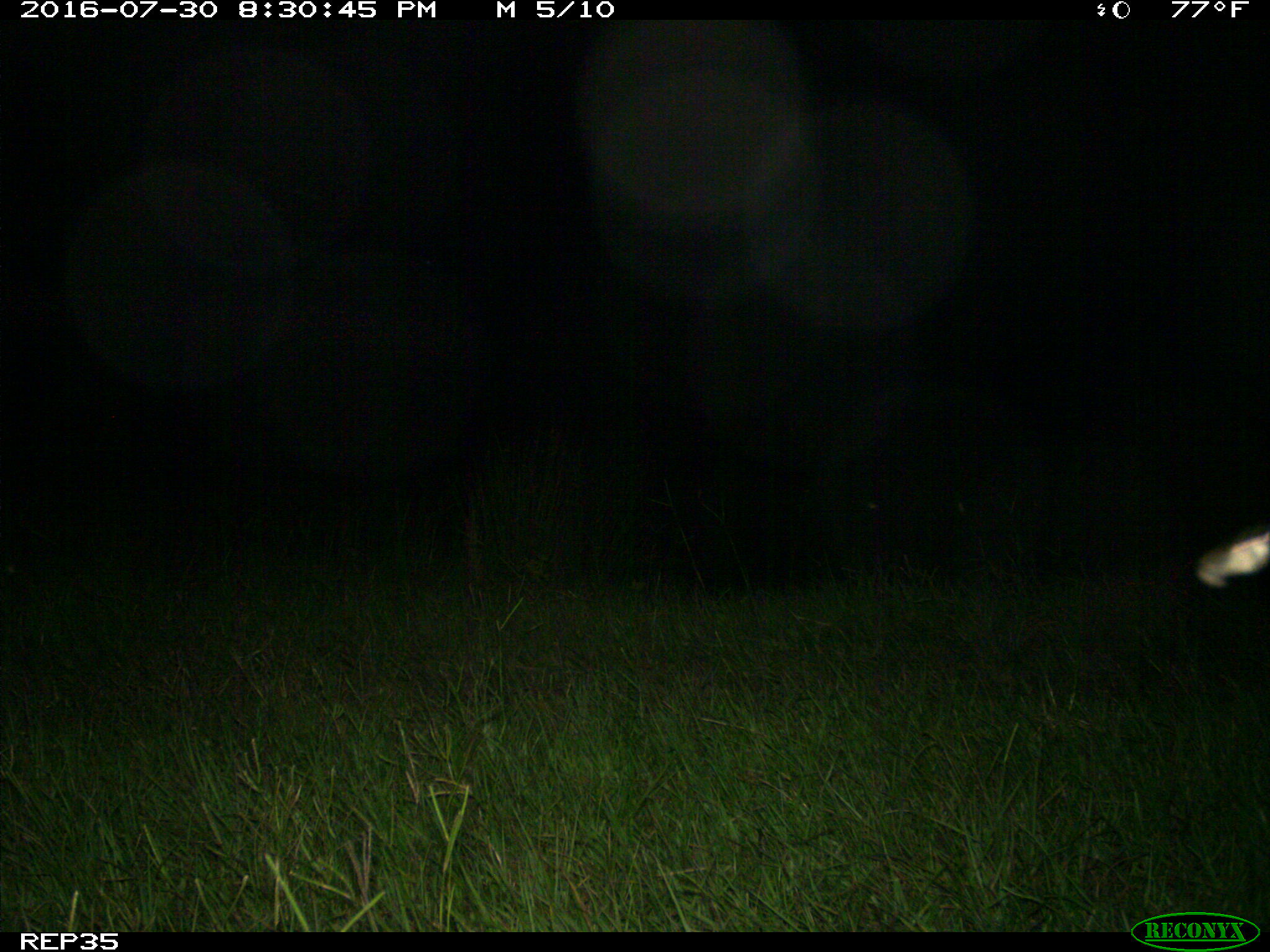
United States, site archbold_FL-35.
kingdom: Animalia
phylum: Chordata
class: Mammalia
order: Artiodactyla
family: Bovidae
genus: Bos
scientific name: Bos taurus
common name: domestic cow